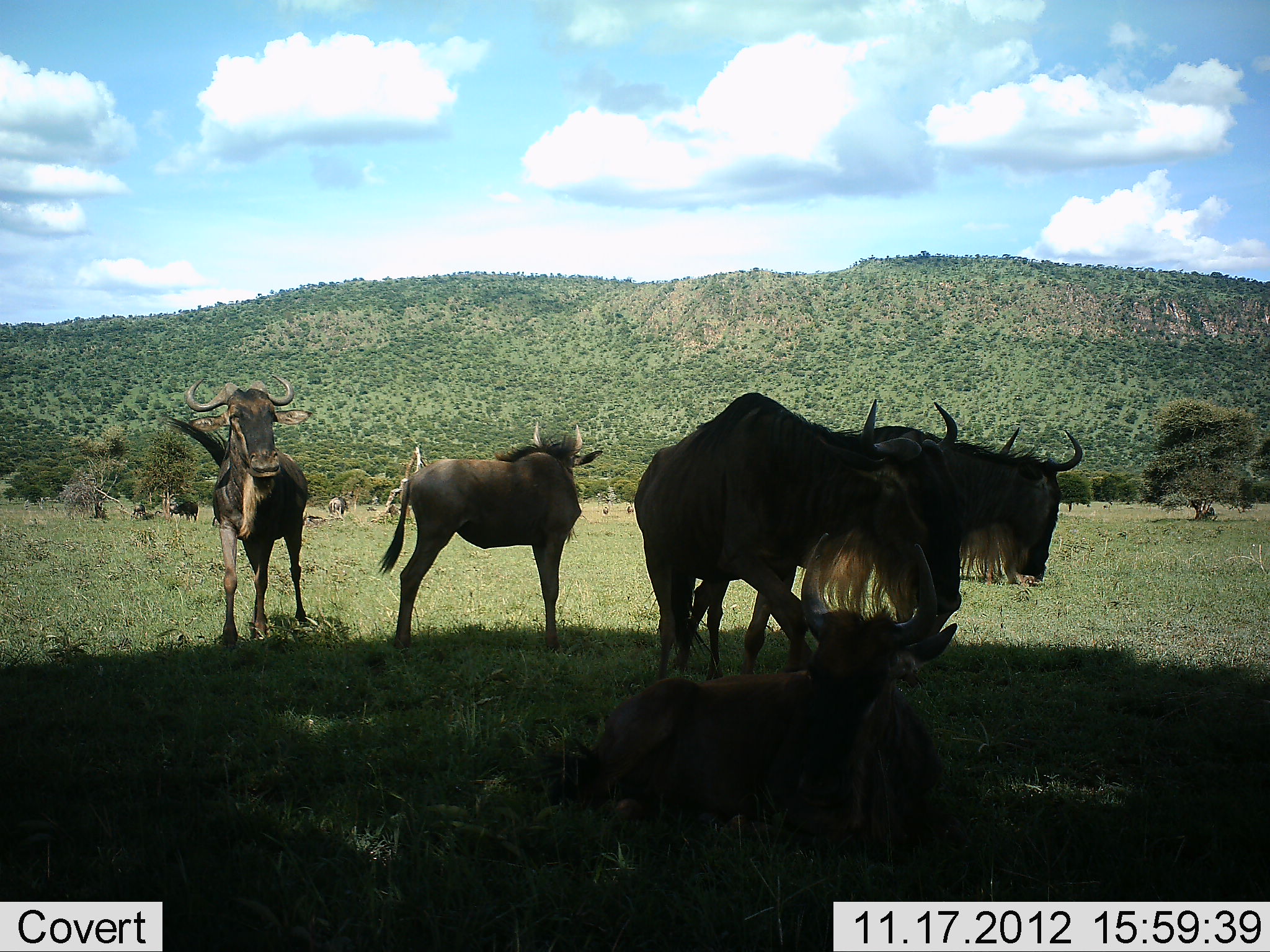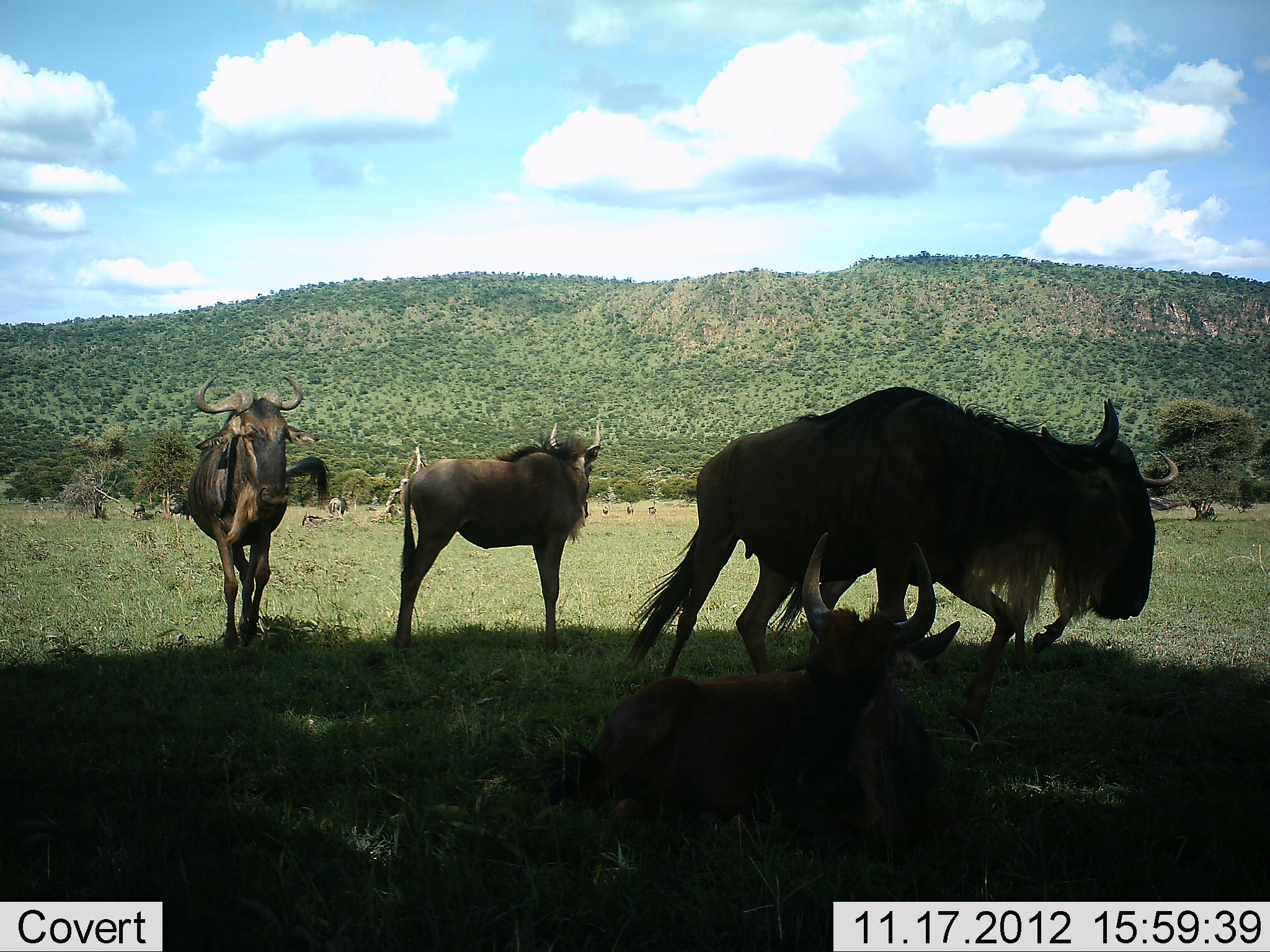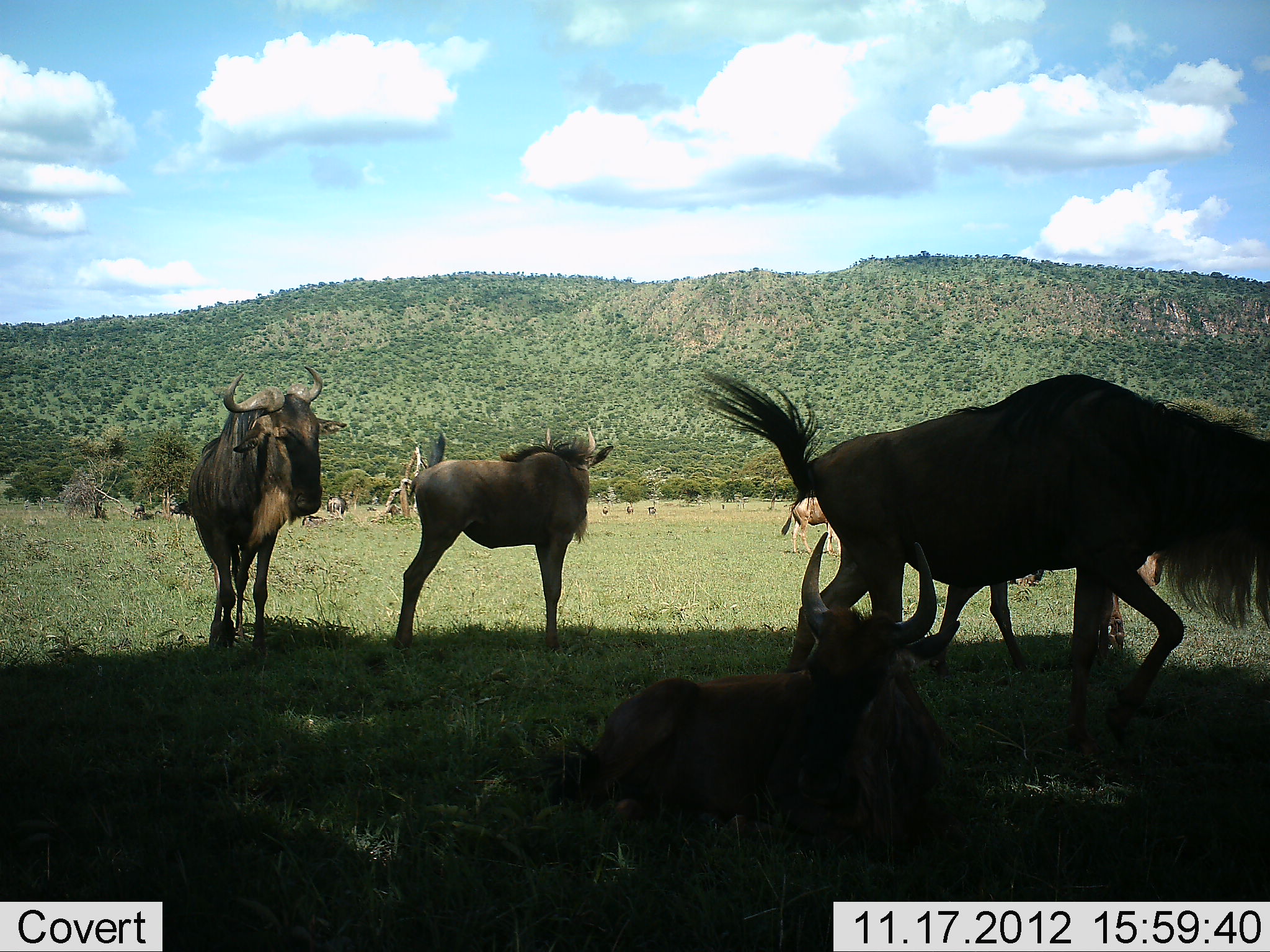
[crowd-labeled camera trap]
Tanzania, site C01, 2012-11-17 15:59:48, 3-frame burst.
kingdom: Animalia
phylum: Chordata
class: Mammalia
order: Artiodactyla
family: Bovidae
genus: Connochaetes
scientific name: Connochaetes taurinus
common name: blue wildebeest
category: wildebeest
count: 6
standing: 90%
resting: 90%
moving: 80%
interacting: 0%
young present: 10%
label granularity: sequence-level